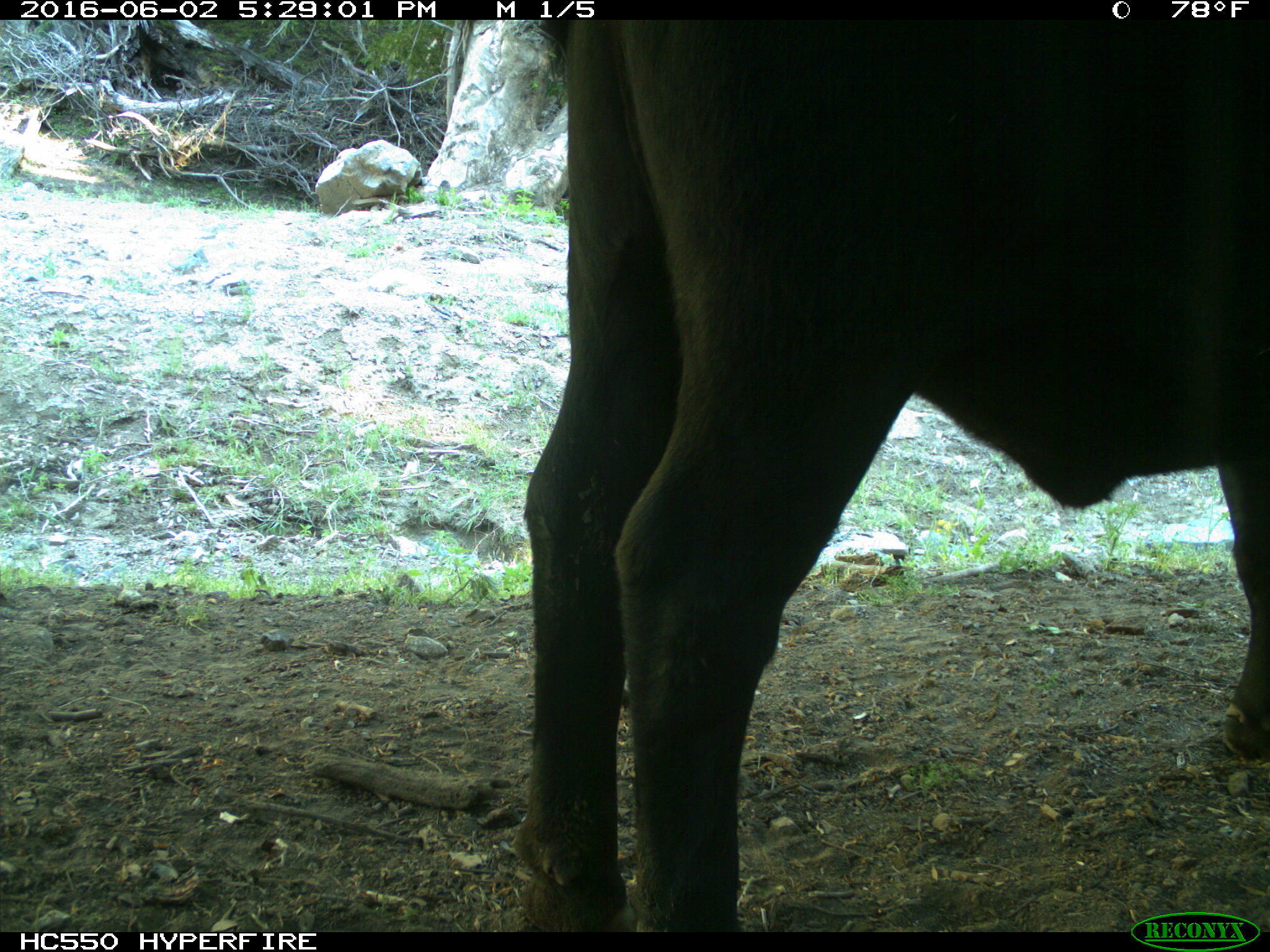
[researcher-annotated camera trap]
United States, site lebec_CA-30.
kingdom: Animalia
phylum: Chordata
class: Mammalia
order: Artiodactyla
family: Bovidae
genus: Bos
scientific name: Bos taurus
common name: domestic cow